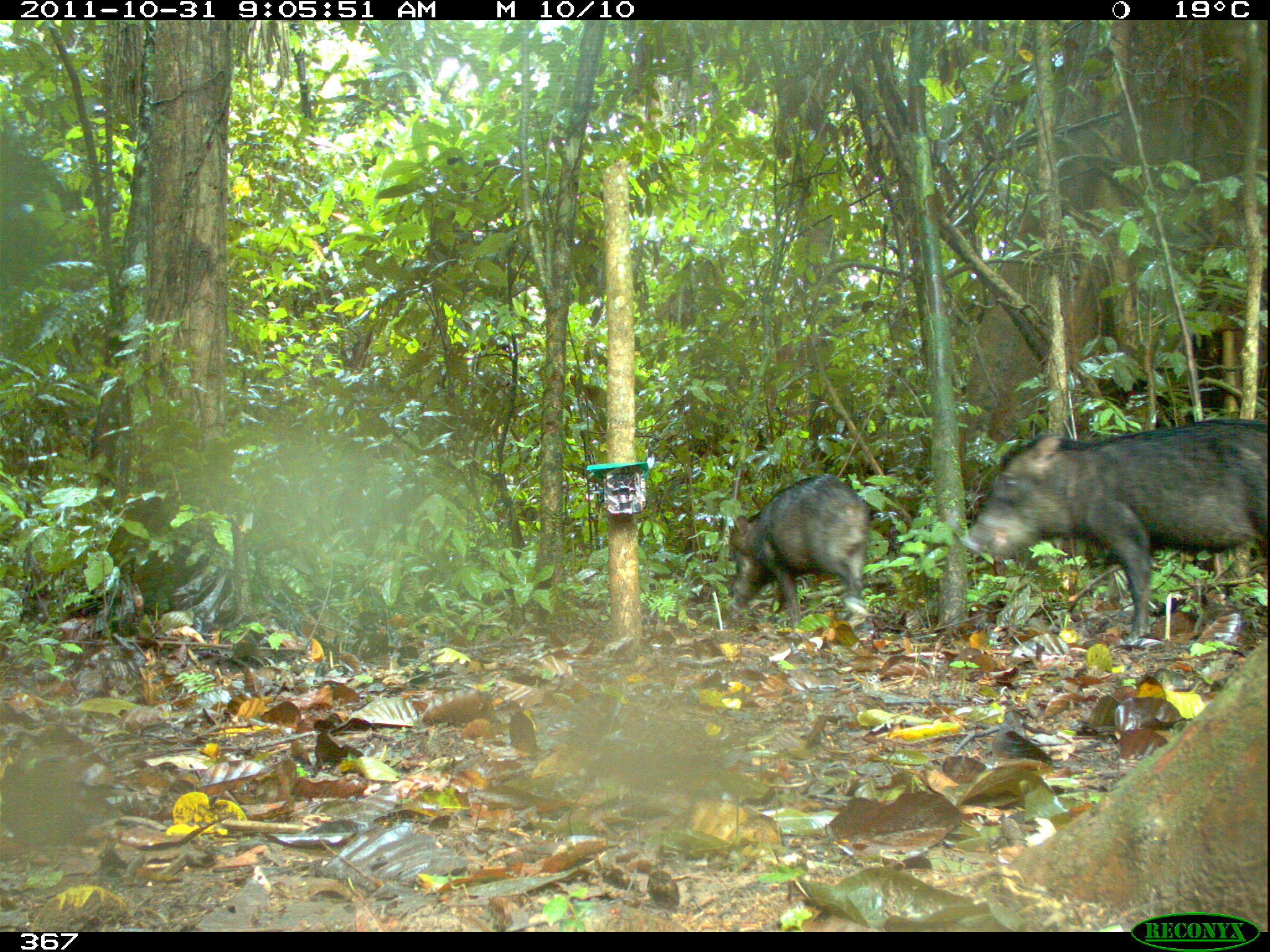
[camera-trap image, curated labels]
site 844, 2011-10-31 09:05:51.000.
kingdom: Animalia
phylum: Chordata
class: Mammalia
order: Artiodactyla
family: Tayassuidae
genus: Tayassu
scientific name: Tayassu pecari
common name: white-lipped peccary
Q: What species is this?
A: Tayassu pecari (white-lipped peccary).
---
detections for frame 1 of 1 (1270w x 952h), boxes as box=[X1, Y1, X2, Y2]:
tayassu pecari: box=[958, 416, 1268, 643]; box=[726, 473, 873, 630]